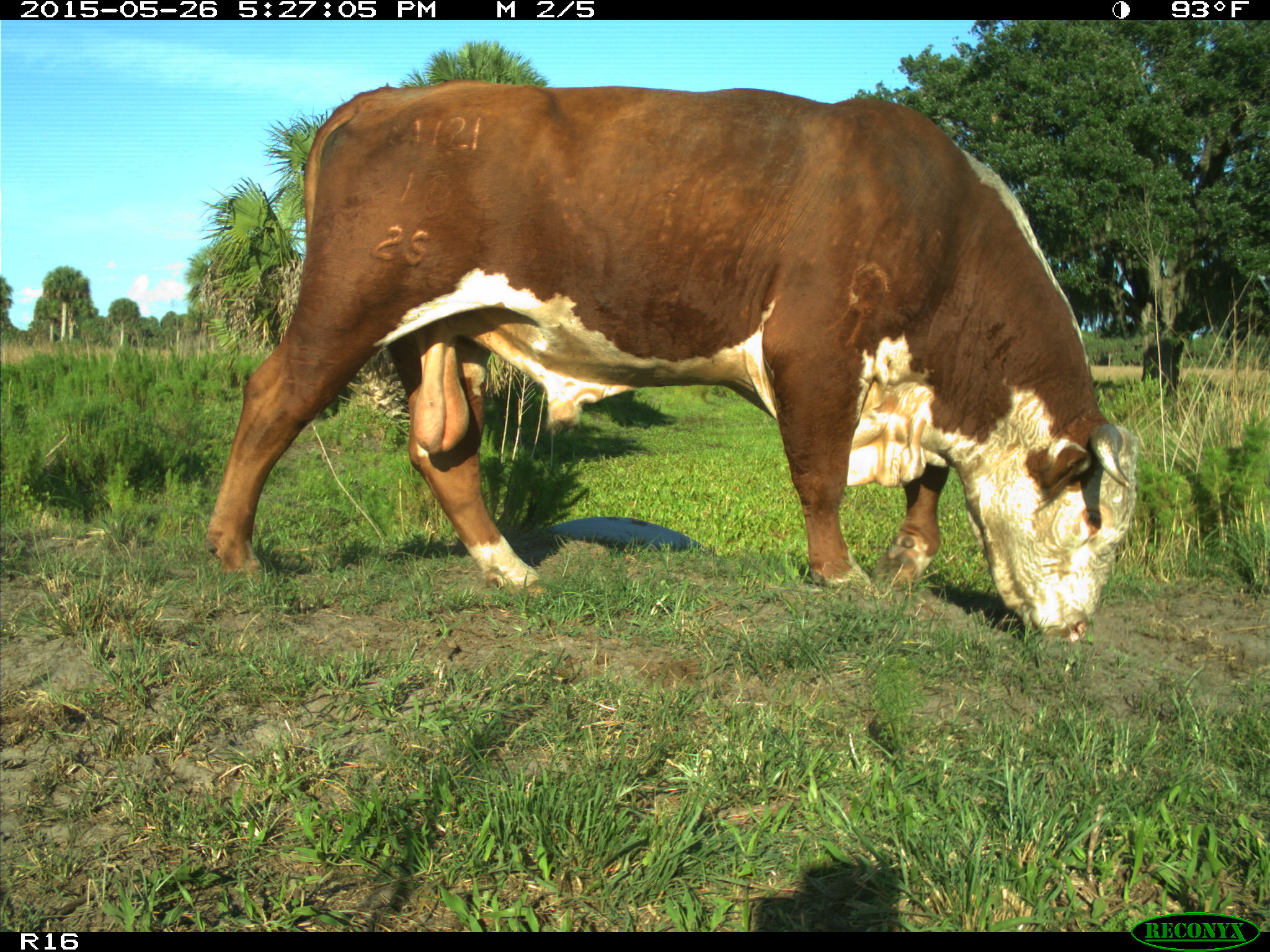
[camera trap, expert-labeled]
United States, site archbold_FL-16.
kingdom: Animalia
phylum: Chordata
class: Mammalia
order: Artiodactyla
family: Bovidae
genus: Bos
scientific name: Bos taurus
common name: domestic cow